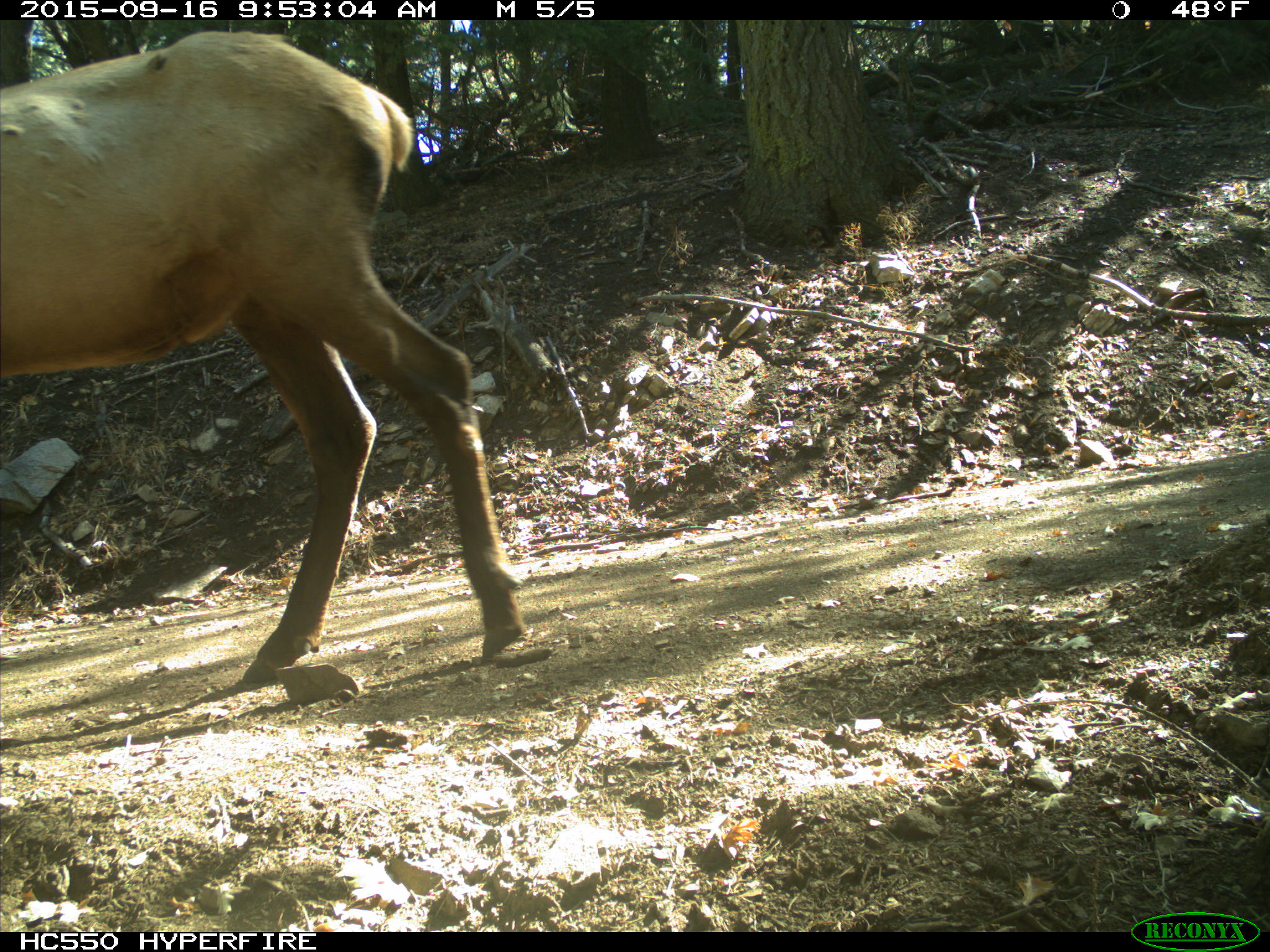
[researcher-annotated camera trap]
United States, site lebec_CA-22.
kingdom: Animalia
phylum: Chordata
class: Mammalia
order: Artiodactyla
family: Cervidae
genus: Cervus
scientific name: Cervus canadensis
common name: elk